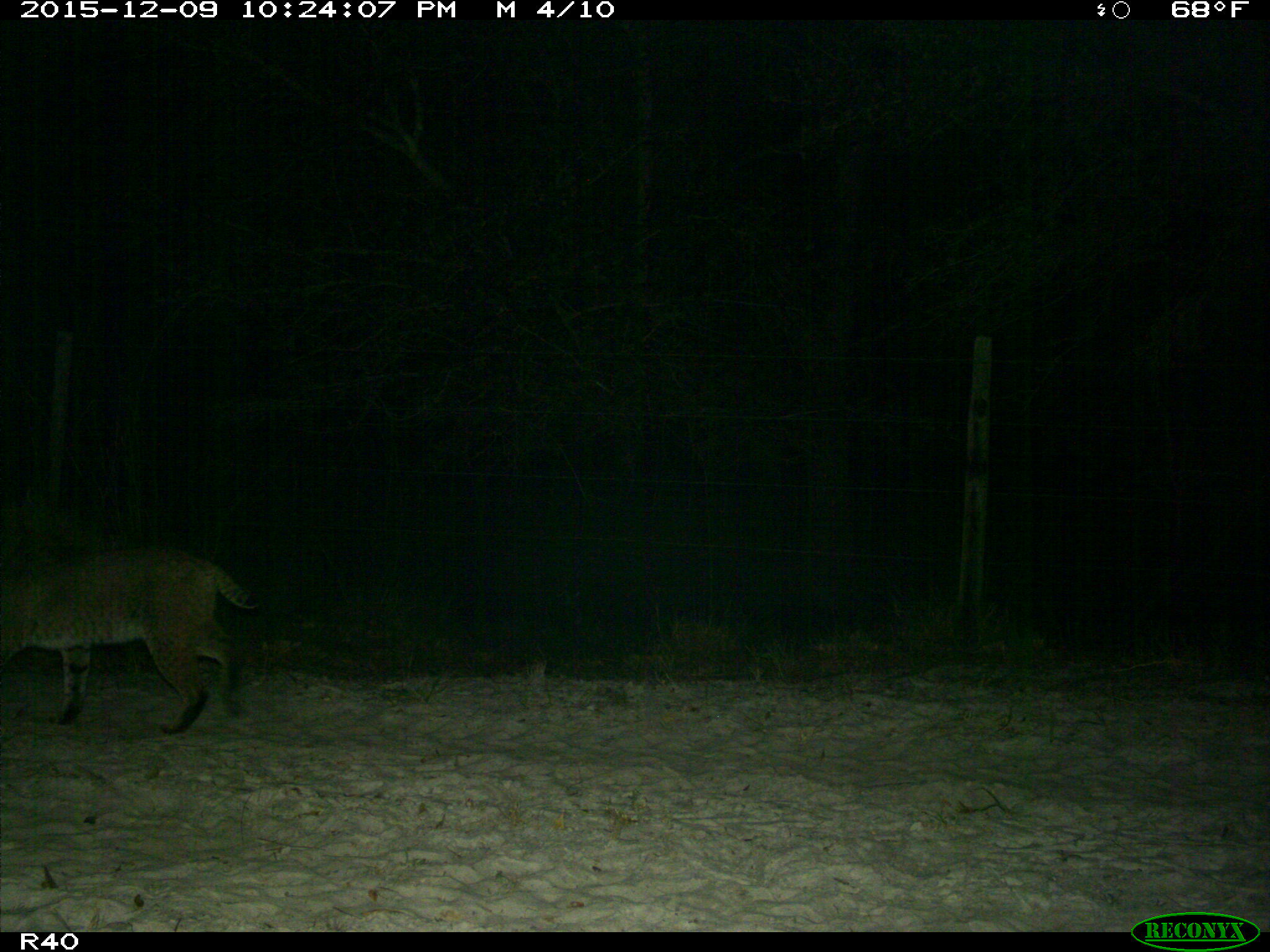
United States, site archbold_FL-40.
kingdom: Animalia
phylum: Chordata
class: Mammalia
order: Carnivora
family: Felidae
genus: Lynx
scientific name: Lynx rufus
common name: bobcat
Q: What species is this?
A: Lynx rufus (bobcat).